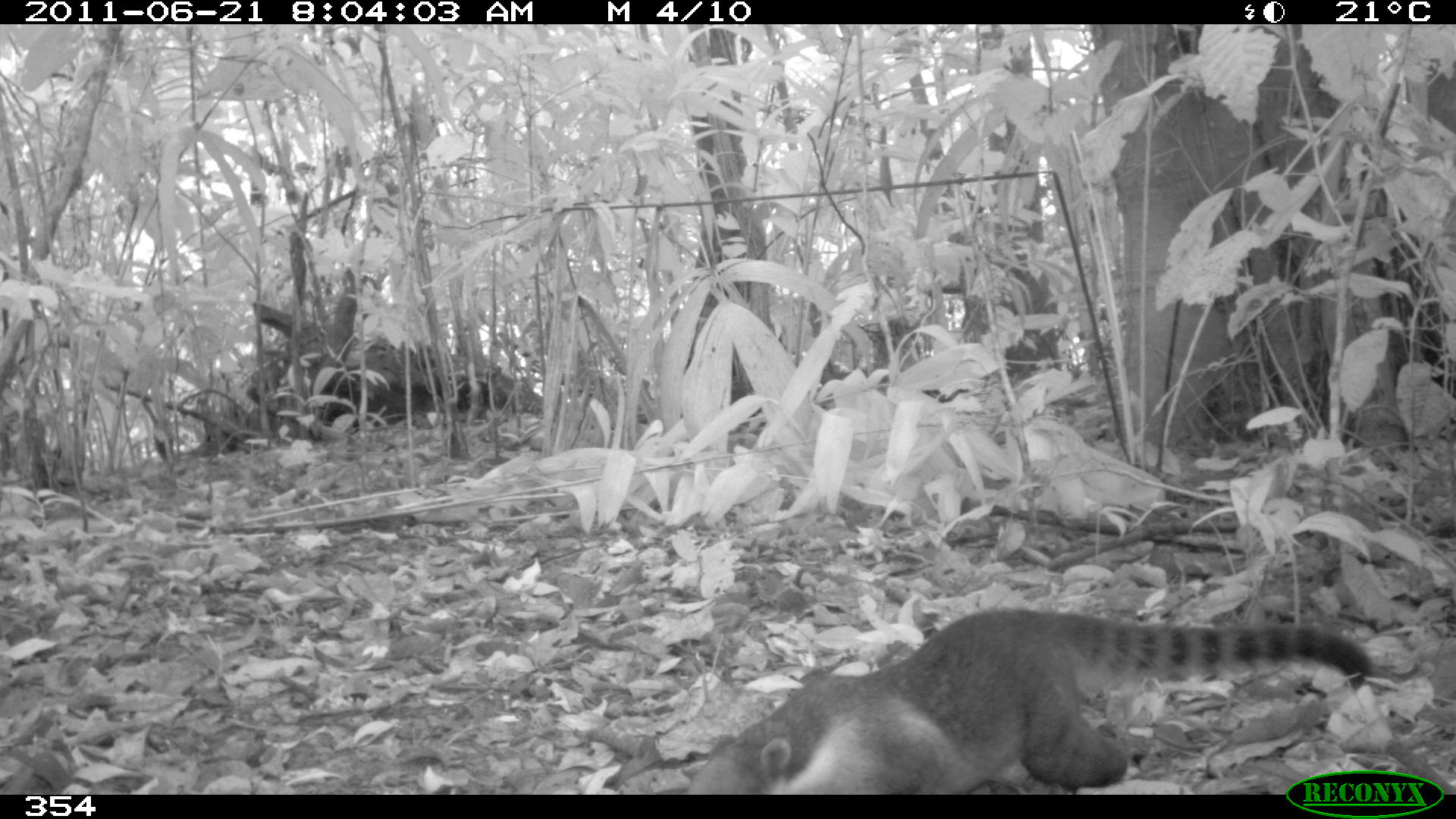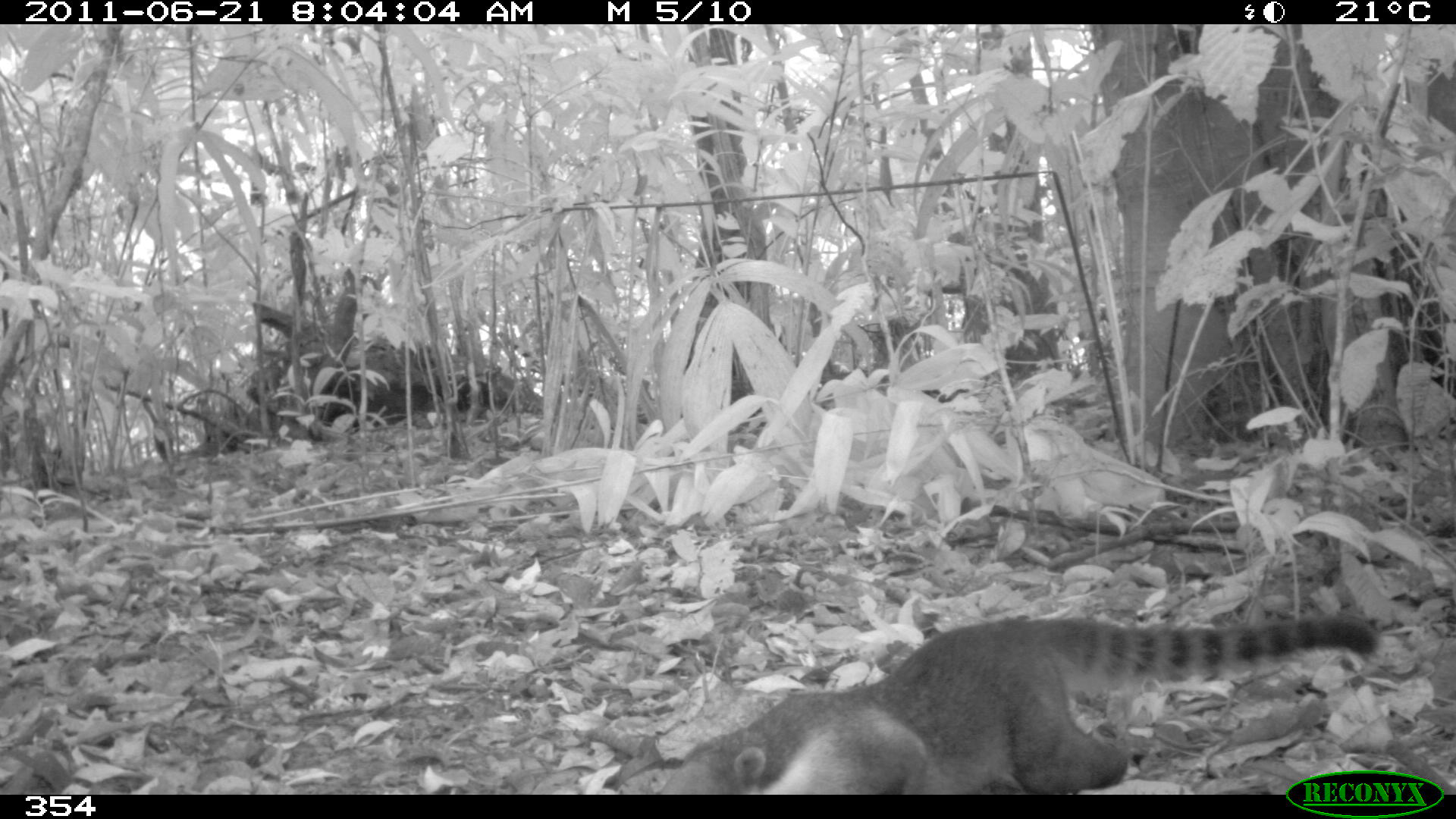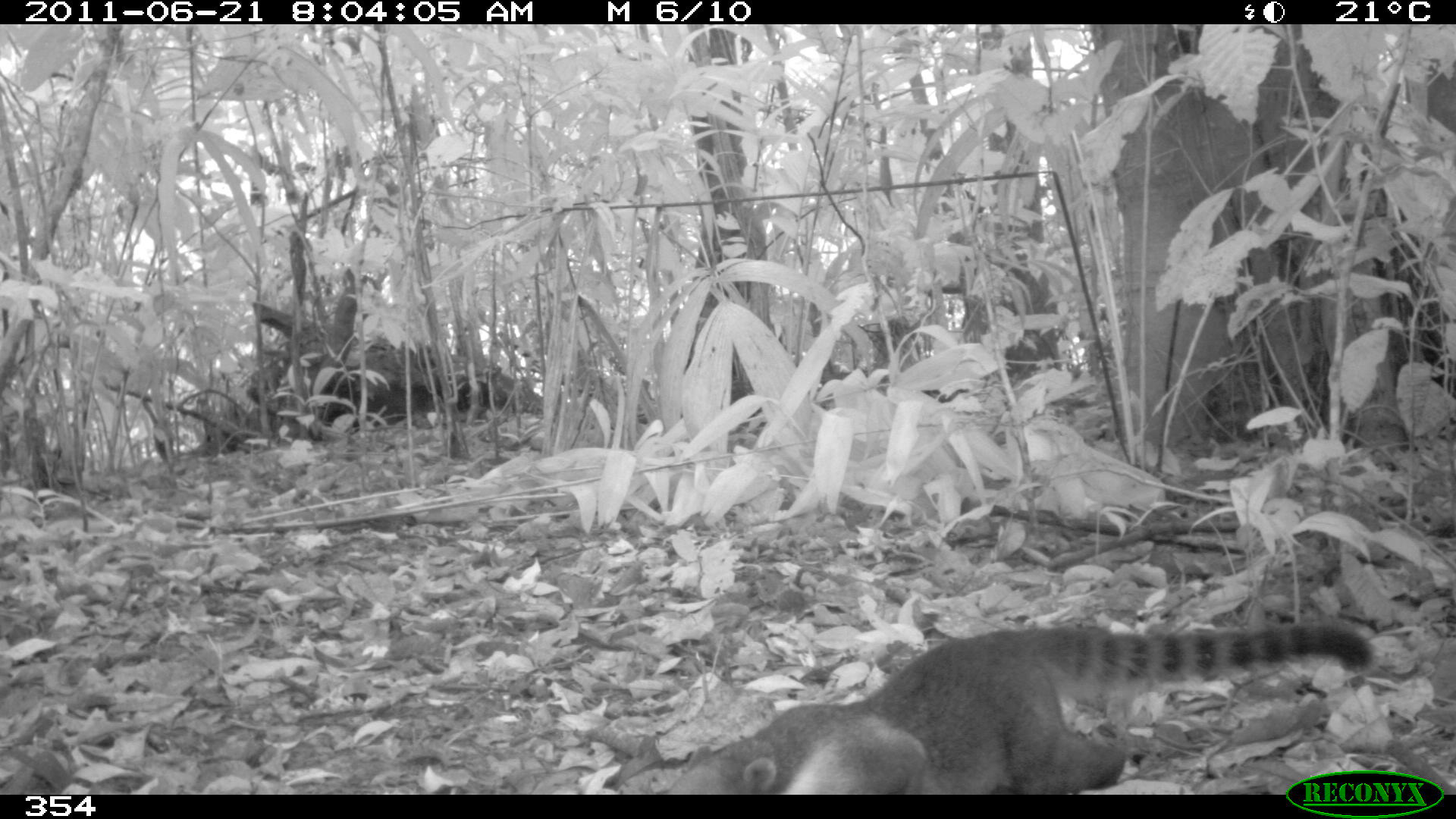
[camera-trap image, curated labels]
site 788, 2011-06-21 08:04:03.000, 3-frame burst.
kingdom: Animalia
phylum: Chordata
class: Mammalia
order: Carnivora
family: Procyonidae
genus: Nasua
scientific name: Nasua nasua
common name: south american coati